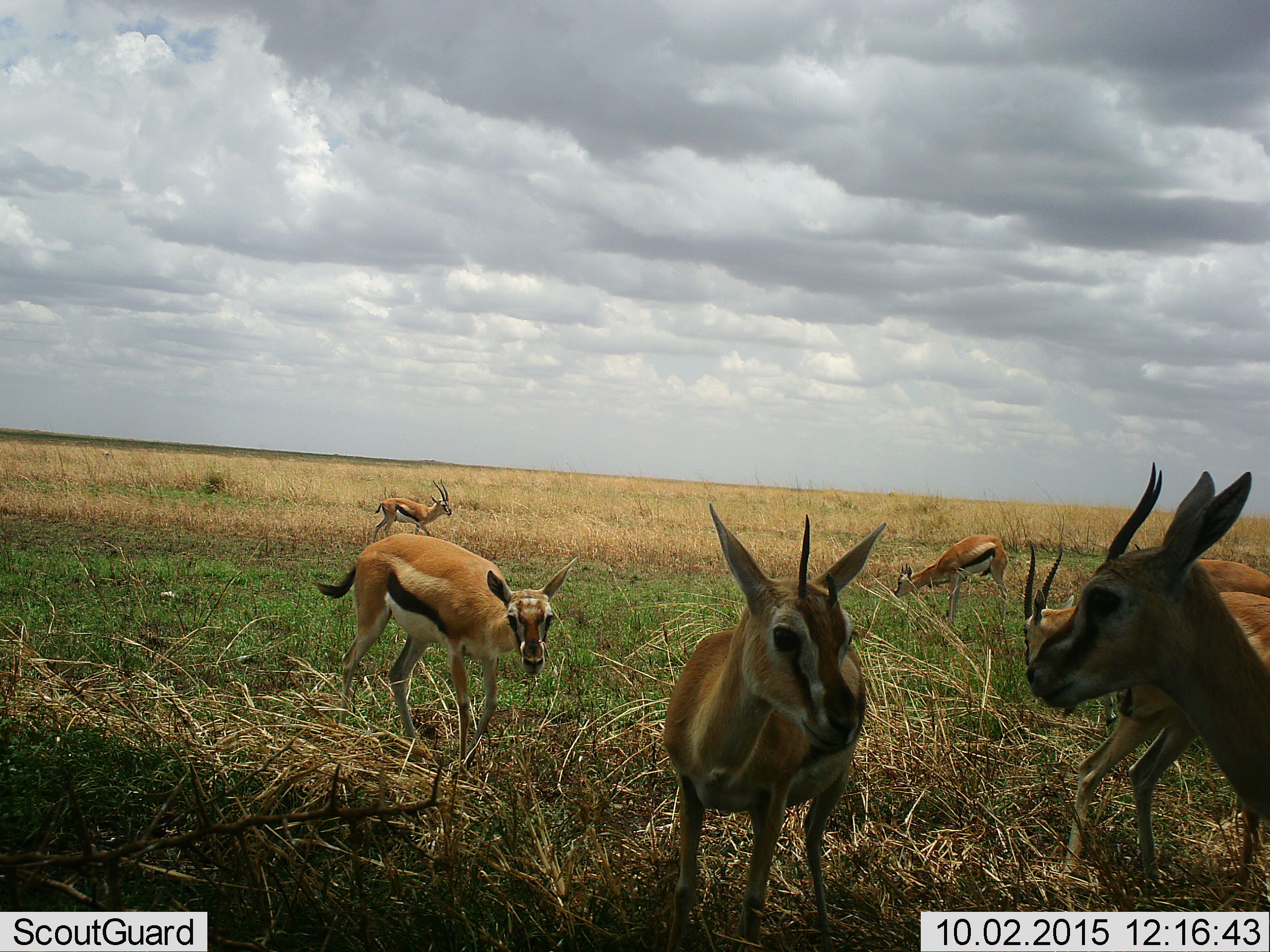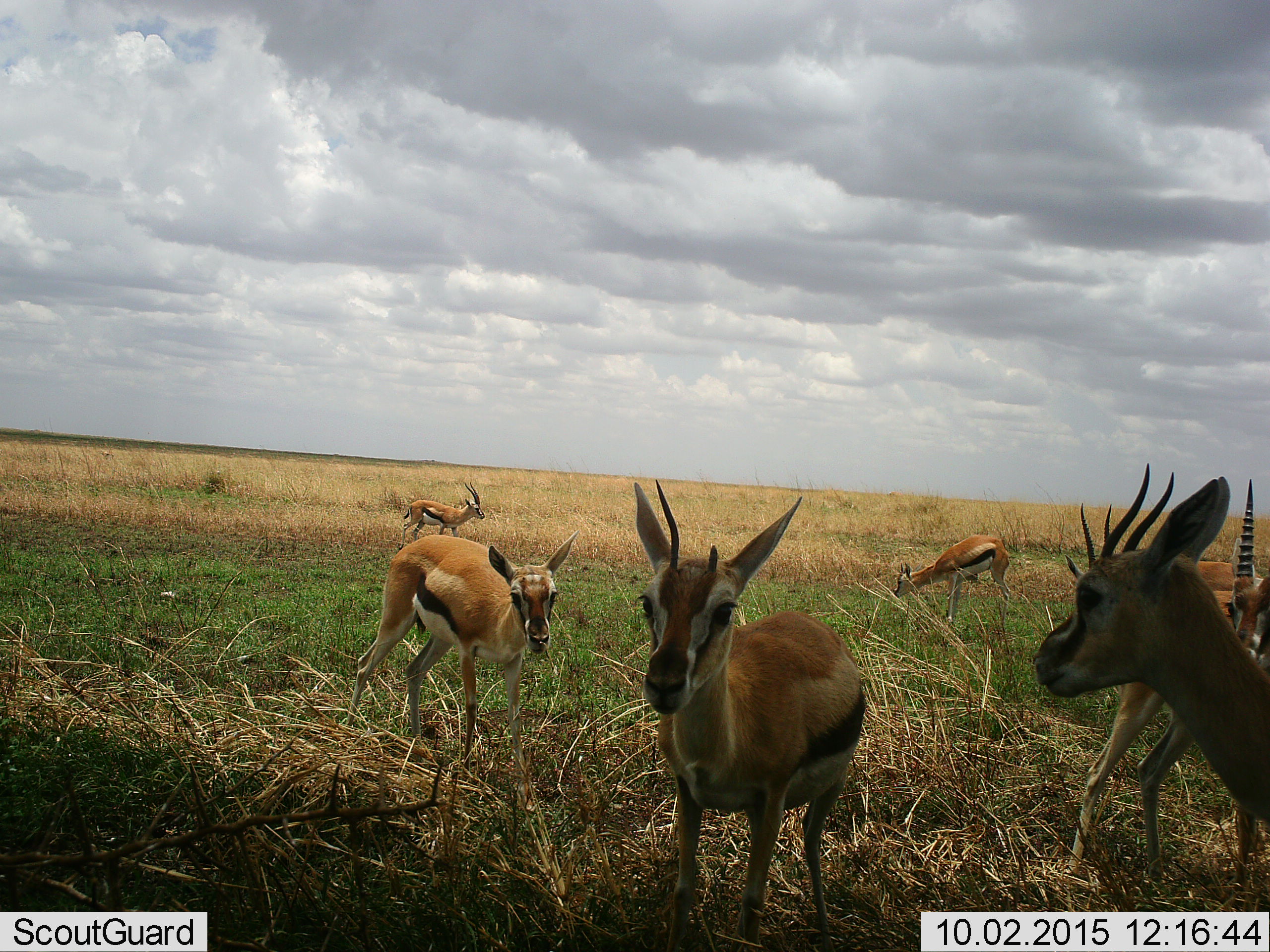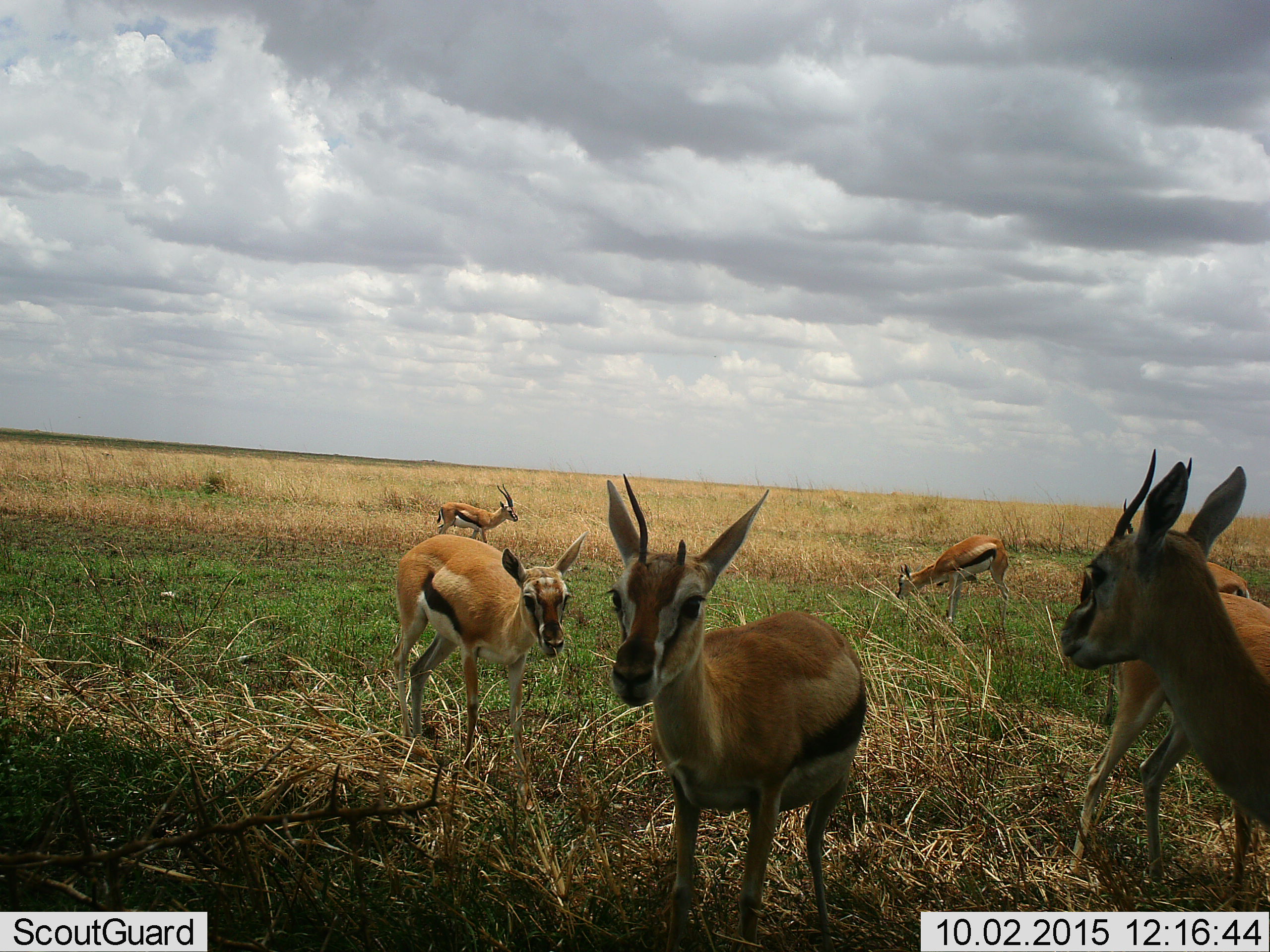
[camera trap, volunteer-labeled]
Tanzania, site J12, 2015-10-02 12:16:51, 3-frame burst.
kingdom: Animalia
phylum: Chordata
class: Mammalia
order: Artiodactyla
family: Bovidae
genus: Eudorcas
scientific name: Eudorcas thomsonii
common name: thomson's gazelle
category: gazellethomsons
Gazellethomsons (thomson's gazelle) (Eudorcas thomsonii), count 7. Behavior (volunteer vote fractions): standing 90%, resting 0%, moving 50%, interacting 0%. Young present (vote fraction): 20%. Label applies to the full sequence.